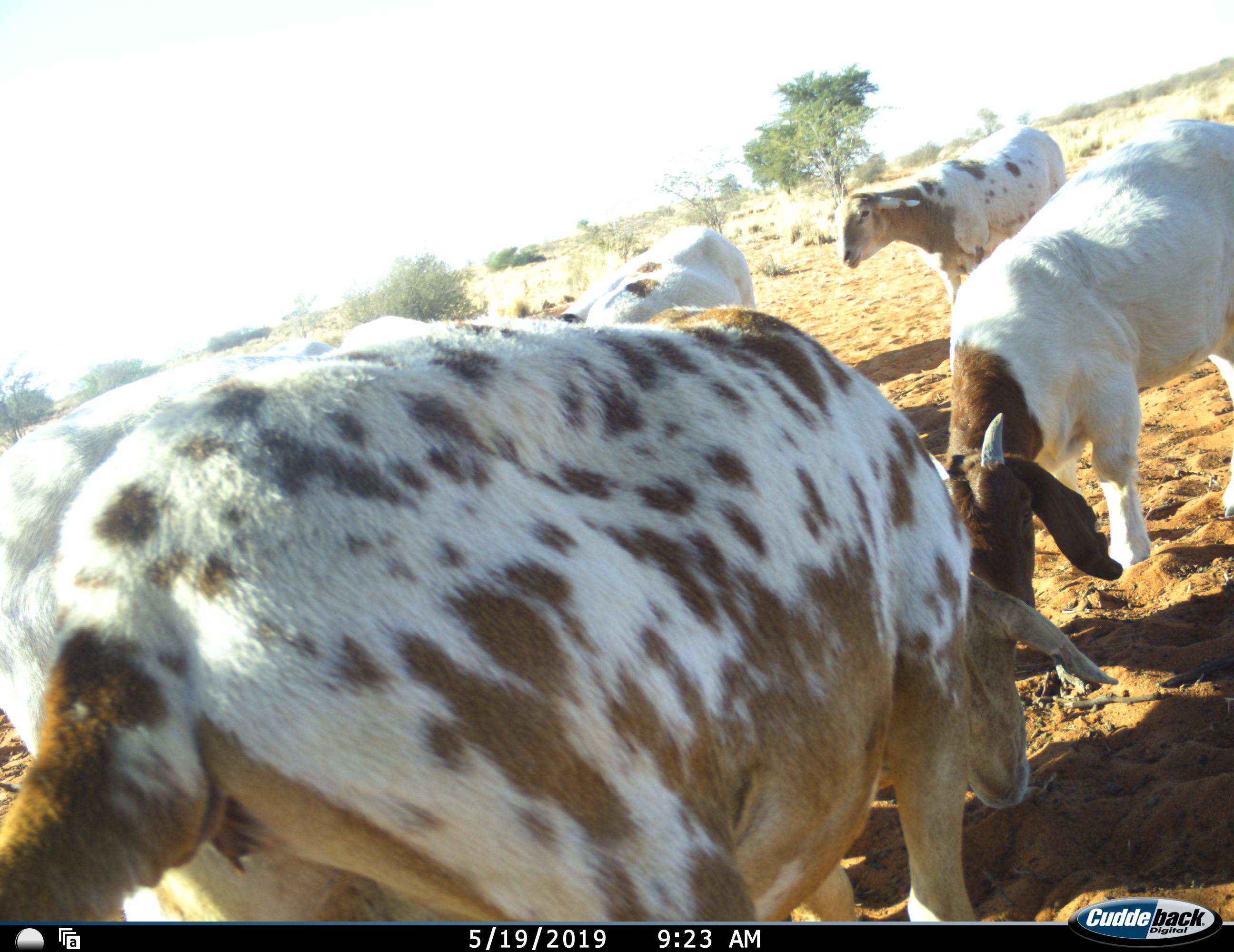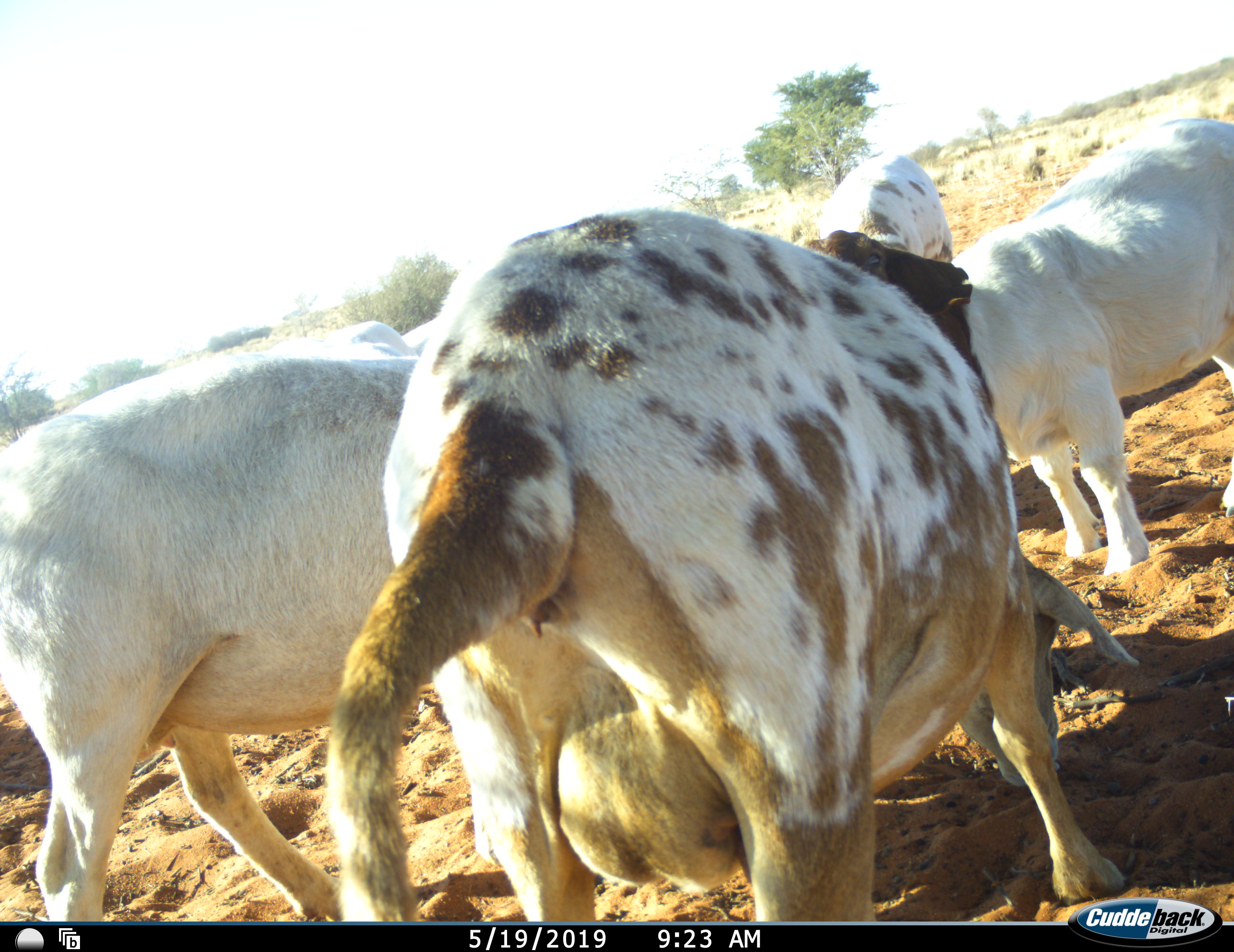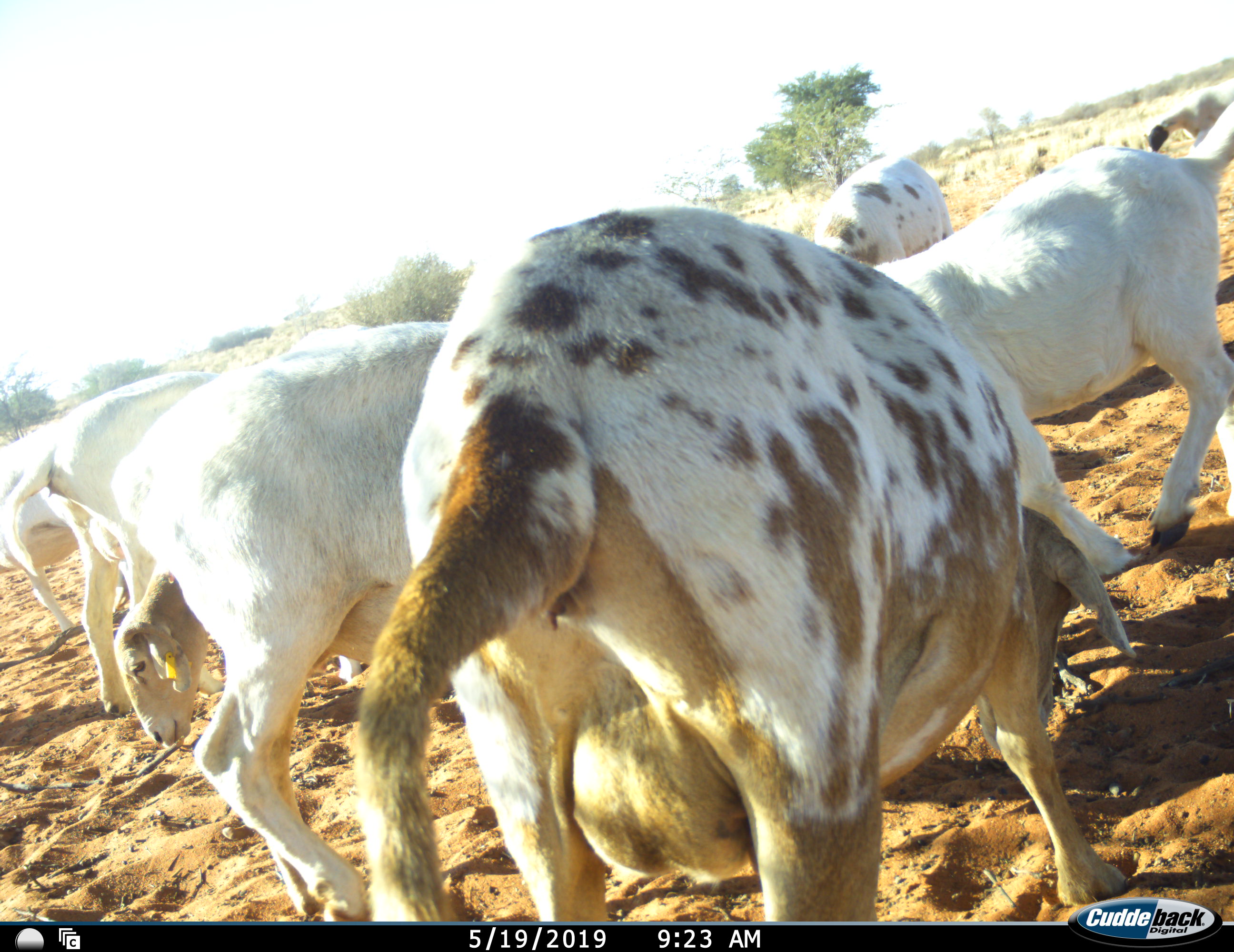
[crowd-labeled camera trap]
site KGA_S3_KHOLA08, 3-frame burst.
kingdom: Animalia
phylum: Chordata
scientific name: Vertebrata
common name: domestic animal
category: domesticanimal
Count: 8.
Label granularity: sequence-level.